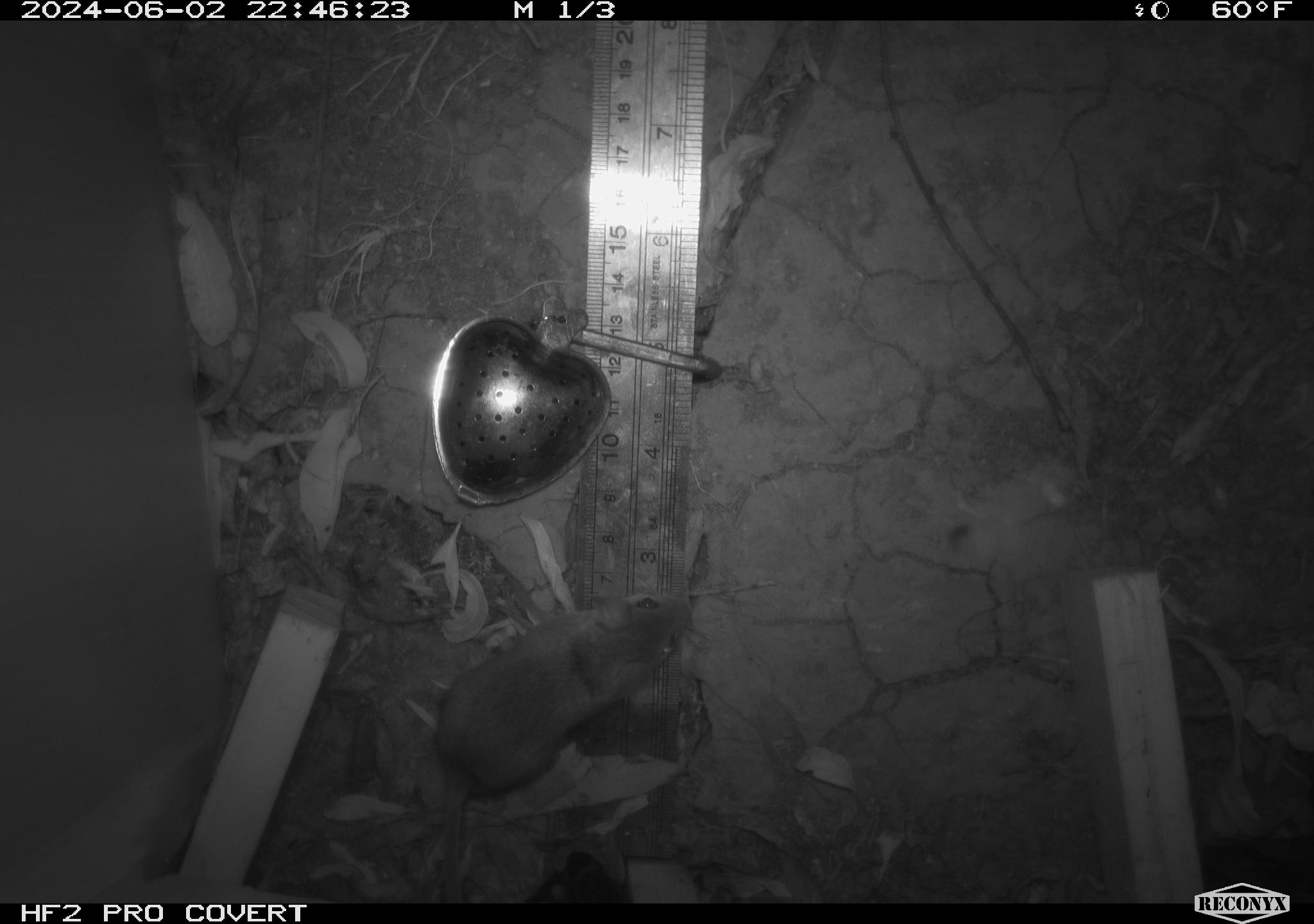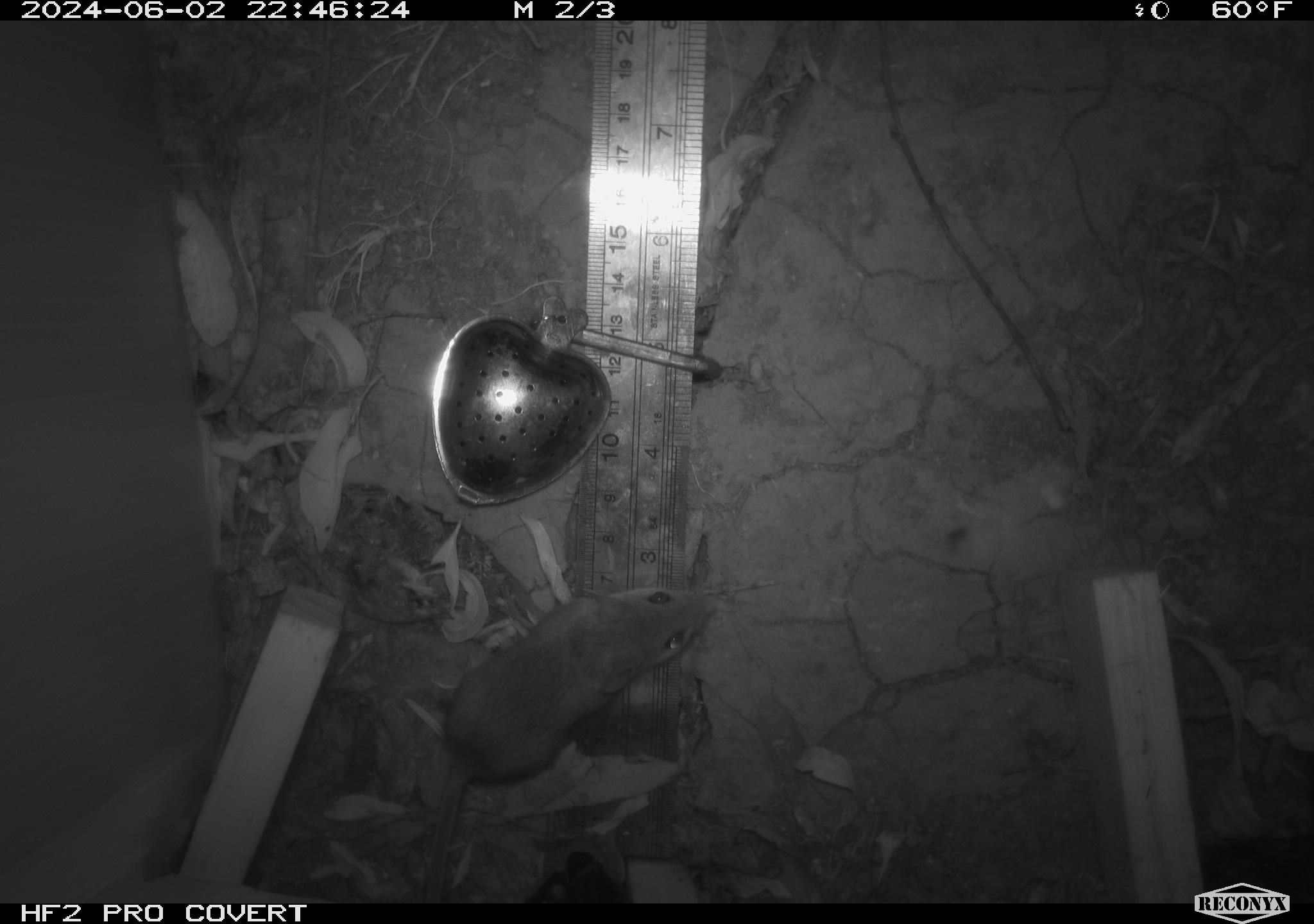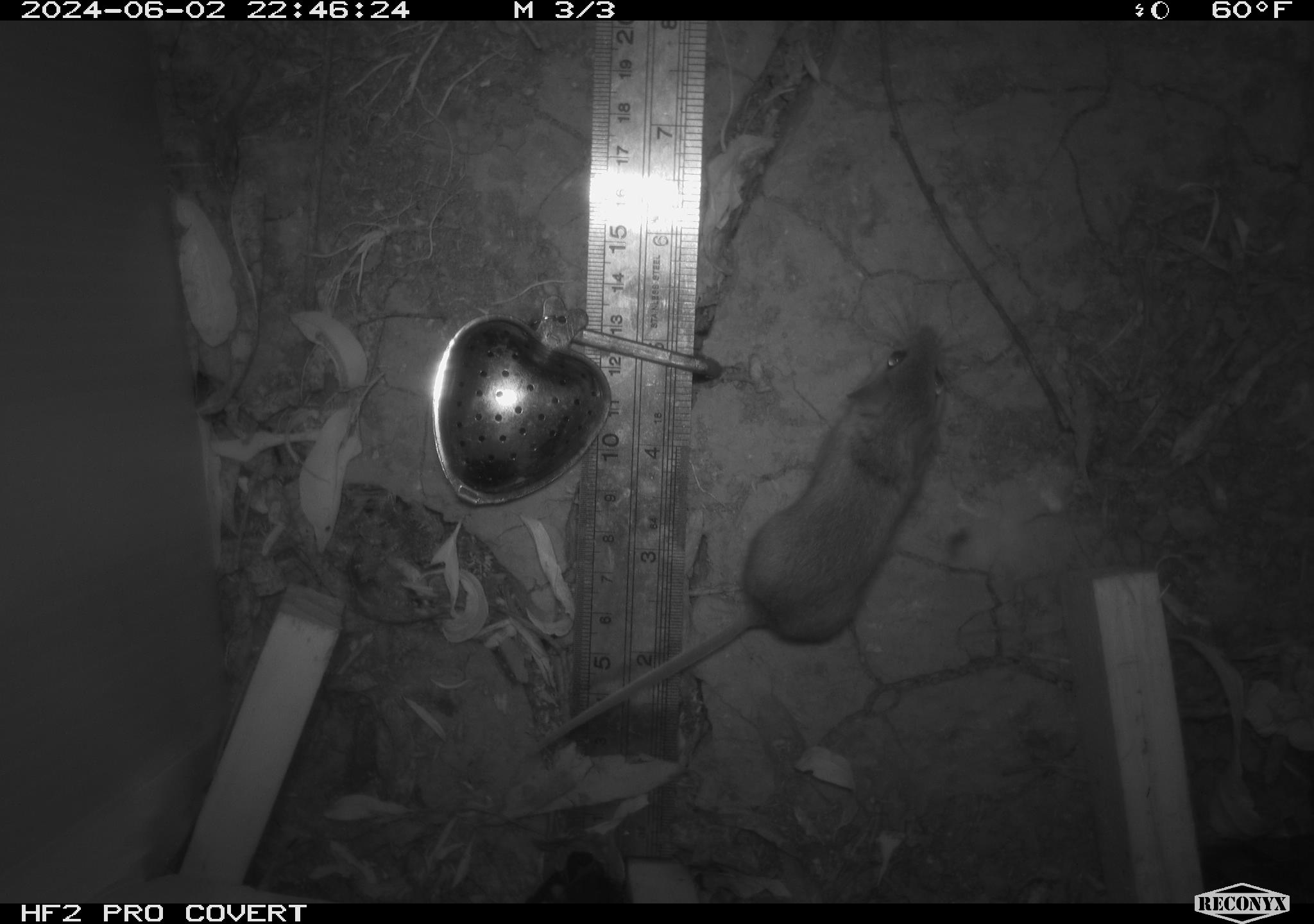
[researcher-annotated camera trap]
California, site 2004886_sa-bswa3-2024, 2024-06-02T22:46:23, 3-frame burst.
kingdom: Animalia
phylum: Chordata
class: Mammalia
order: Rodentia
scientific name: Rodentia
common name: mouse species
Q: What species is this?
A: Mouse species (Rodentia).